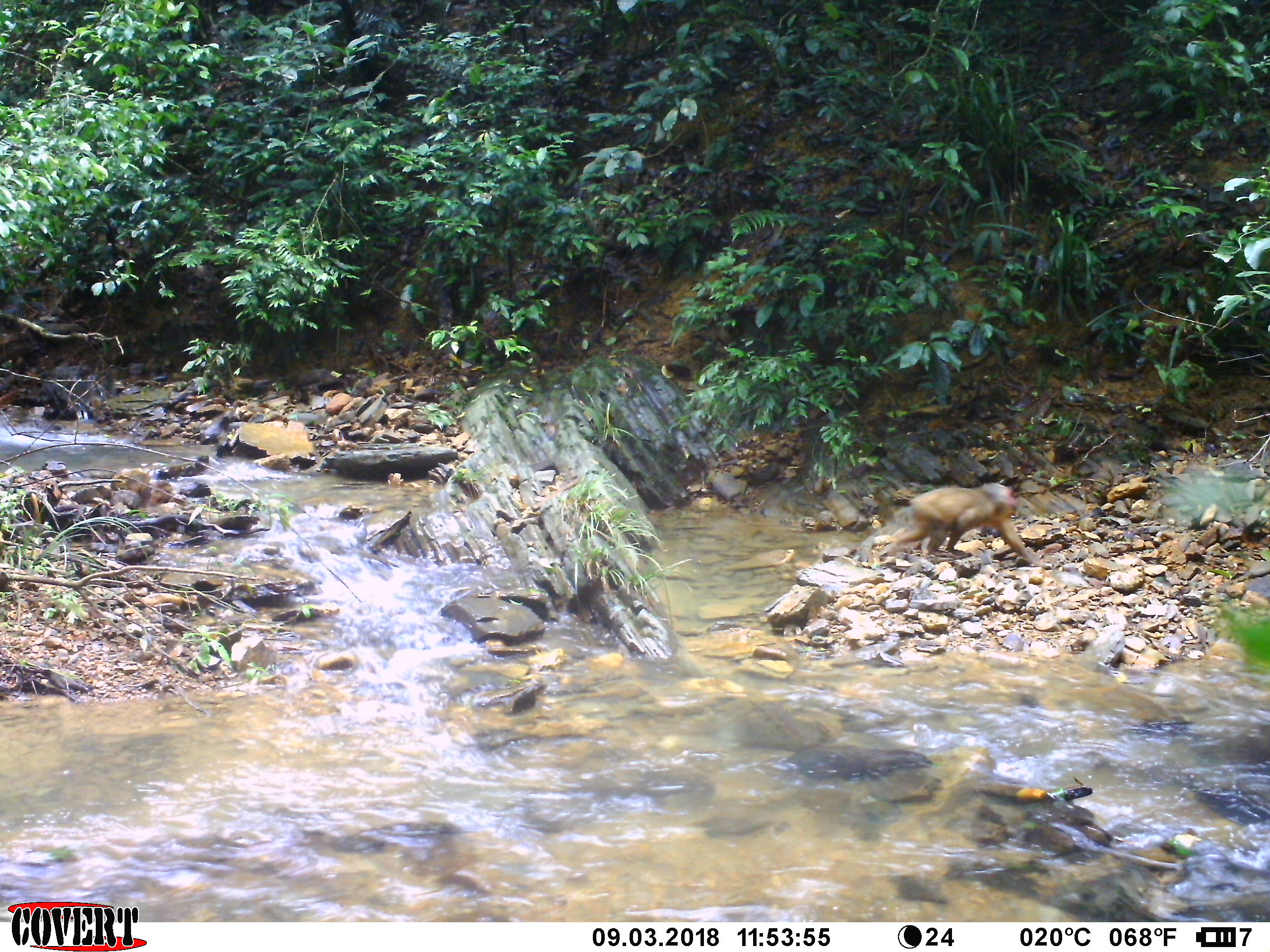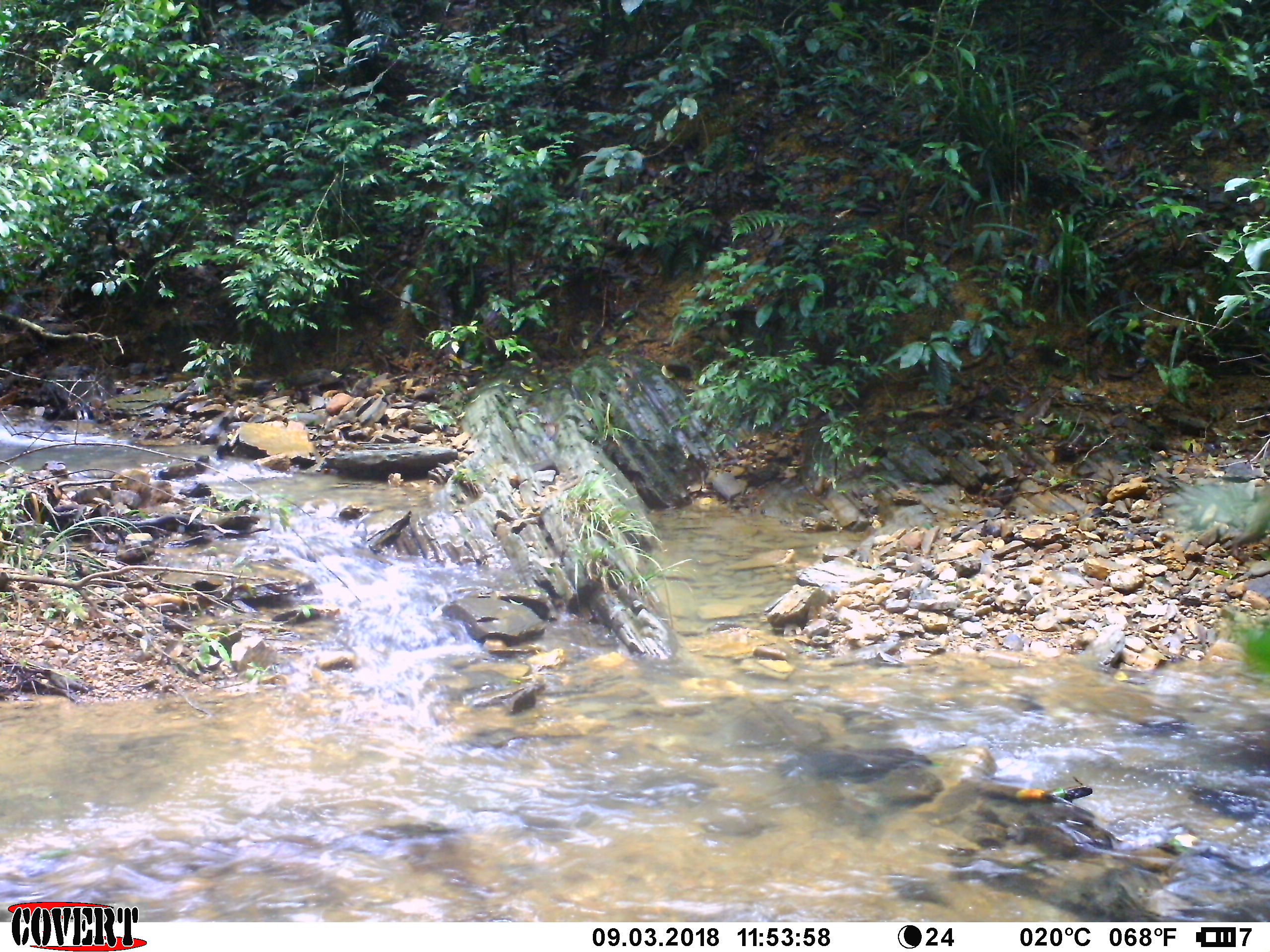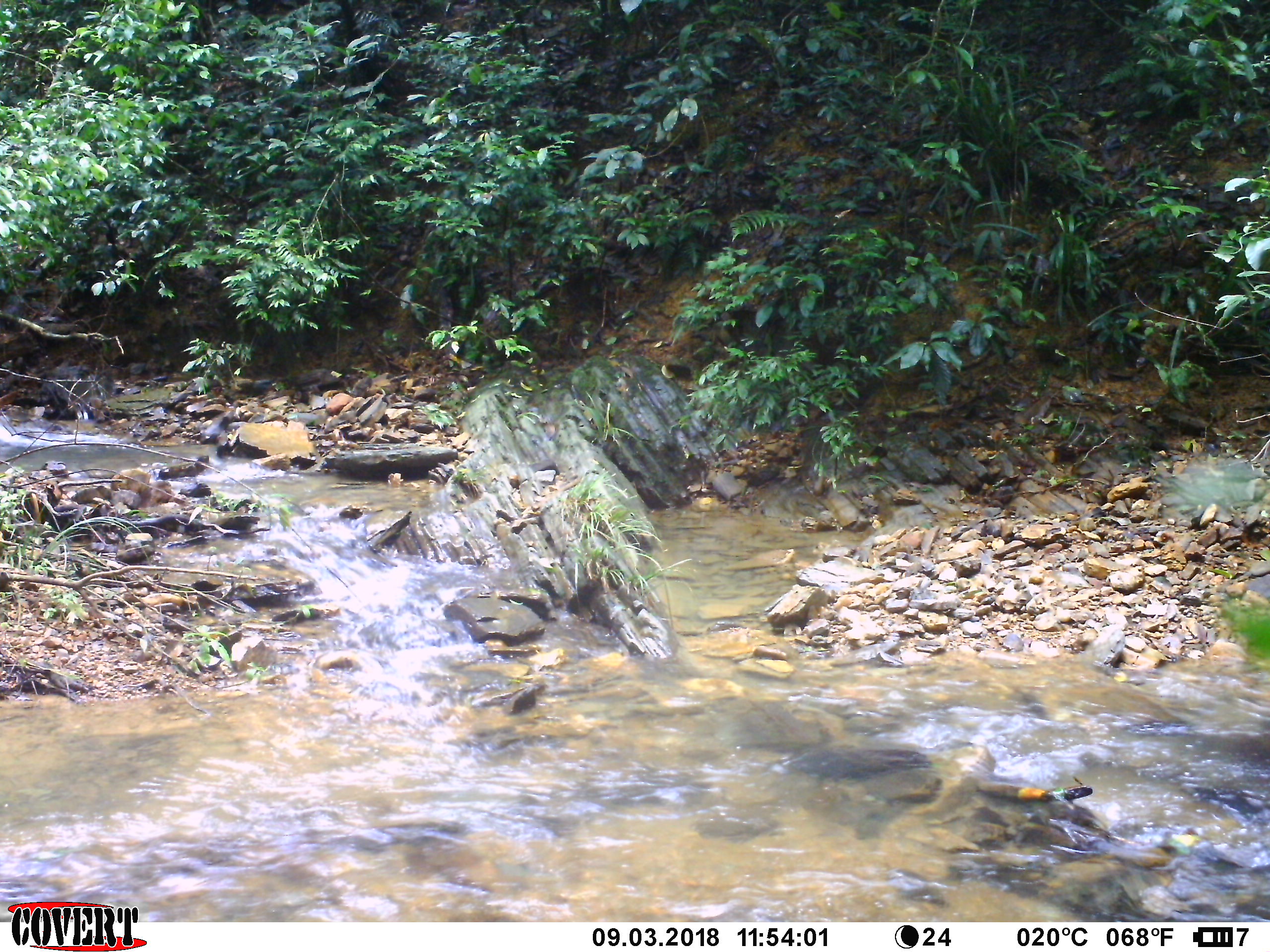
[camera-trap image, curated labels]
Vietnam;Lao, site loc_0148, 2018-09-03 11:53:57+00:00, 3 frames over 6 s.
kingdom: Animalia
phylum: Chordata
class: Mammalia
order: Primates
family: Cercopithecidae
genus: Macaca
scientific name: Macaca arctoides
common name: stump-tailed macaque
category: stump tailed macaque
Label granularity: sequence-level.